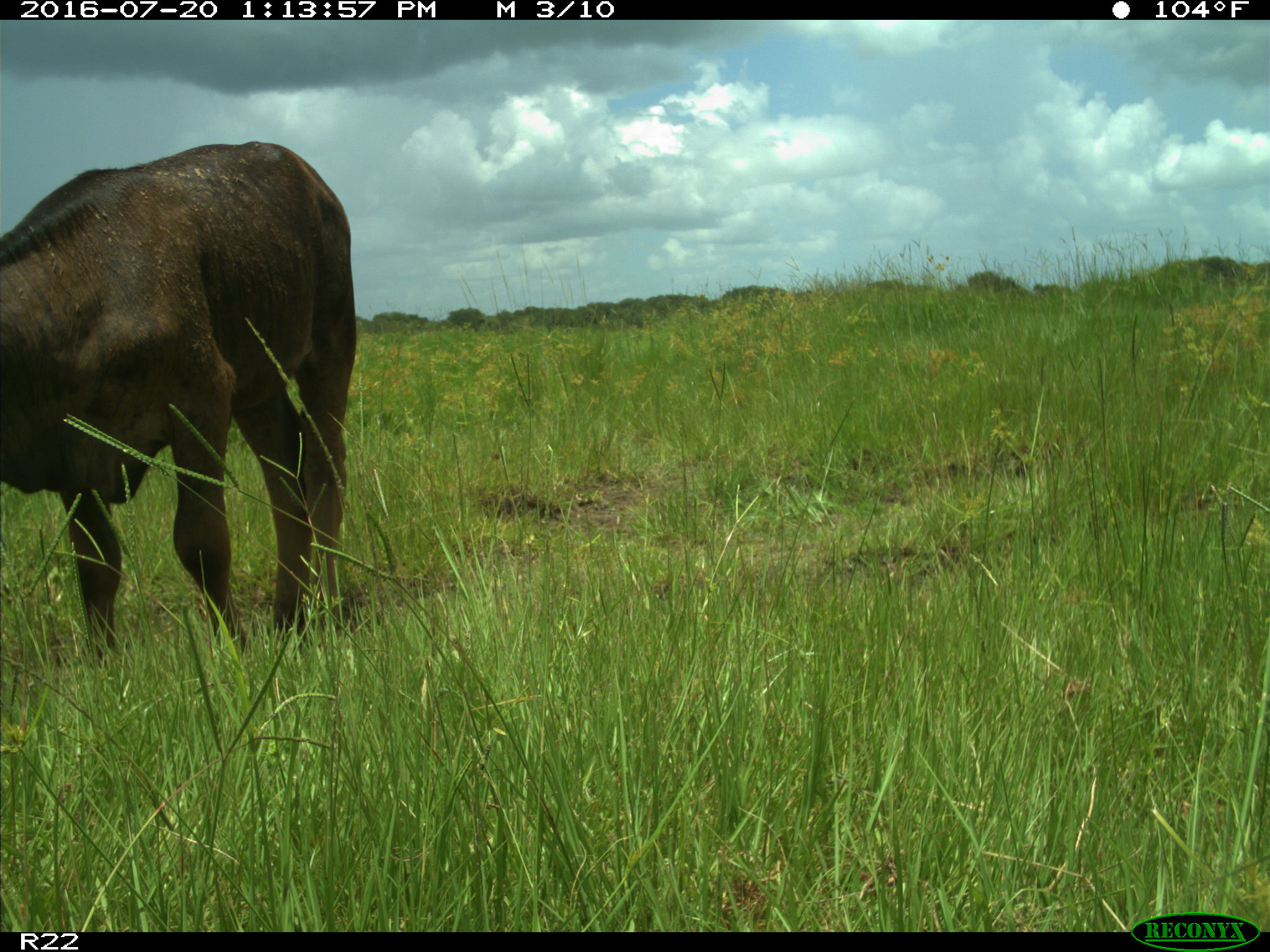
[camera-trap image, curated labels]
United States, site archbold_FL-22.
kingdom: Animalia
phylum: Chordata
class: Mammalia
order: Artiodactyla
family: Bovidae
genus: Bos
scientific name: Bos taurus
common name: domestic cow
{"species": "Bos taurus (domestic cow)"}